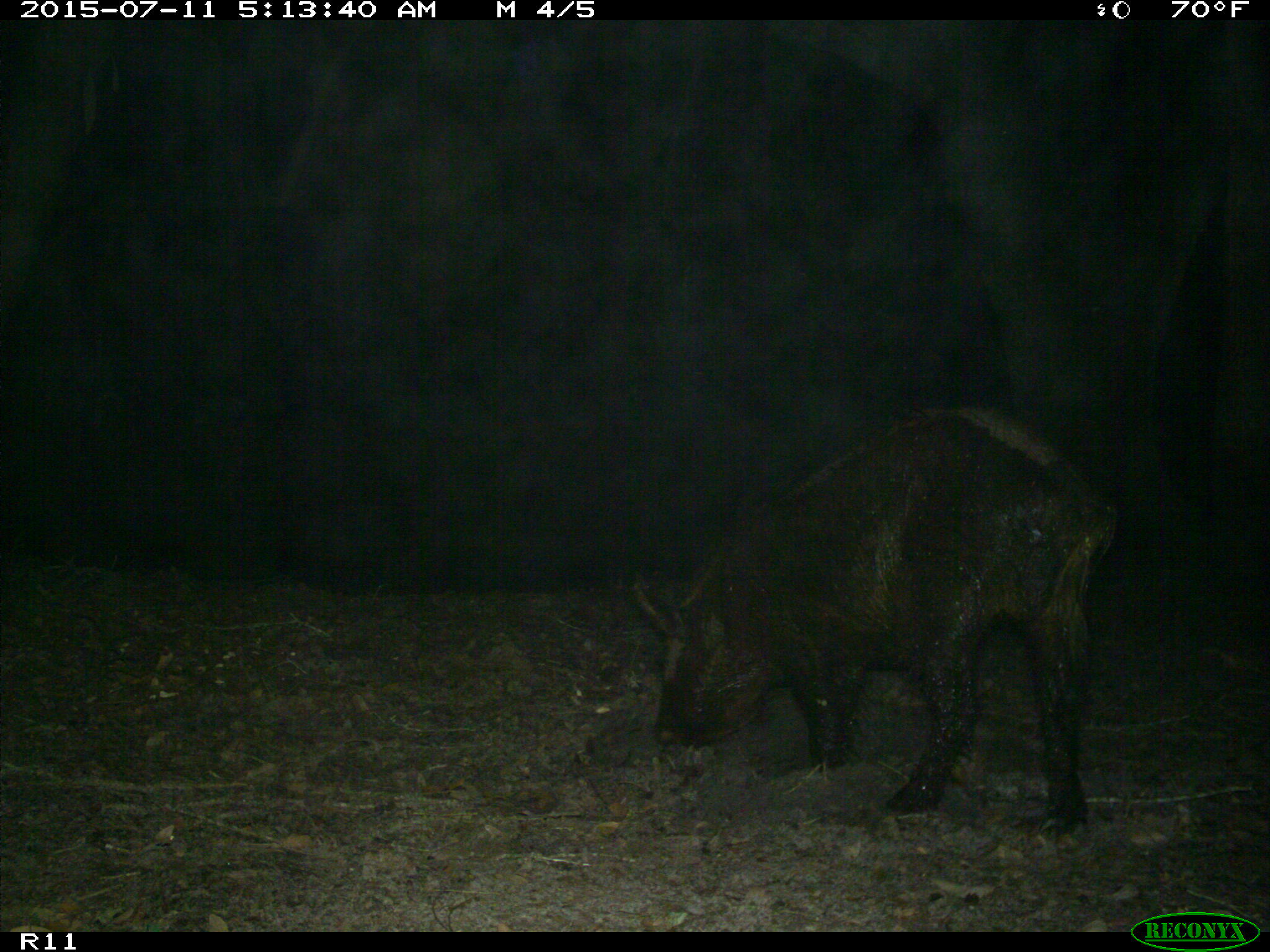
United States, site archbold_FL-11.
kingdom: Animalia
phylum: Chordata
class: Mammalia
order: Artiodactyla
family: Suidae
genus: Sus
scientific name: Sus scrofa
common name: wild boar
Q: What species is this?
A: Sus scrofa (wild boar).